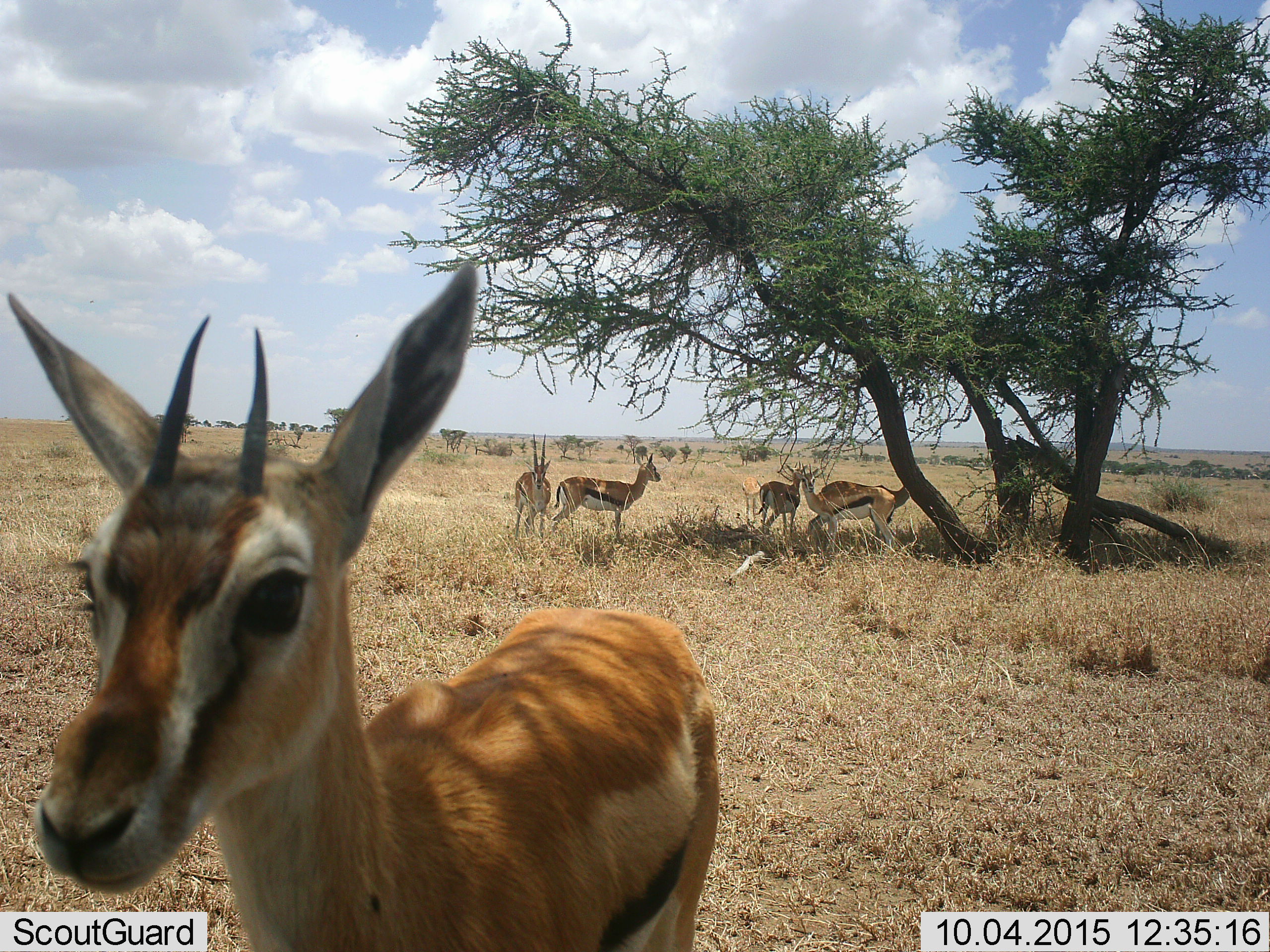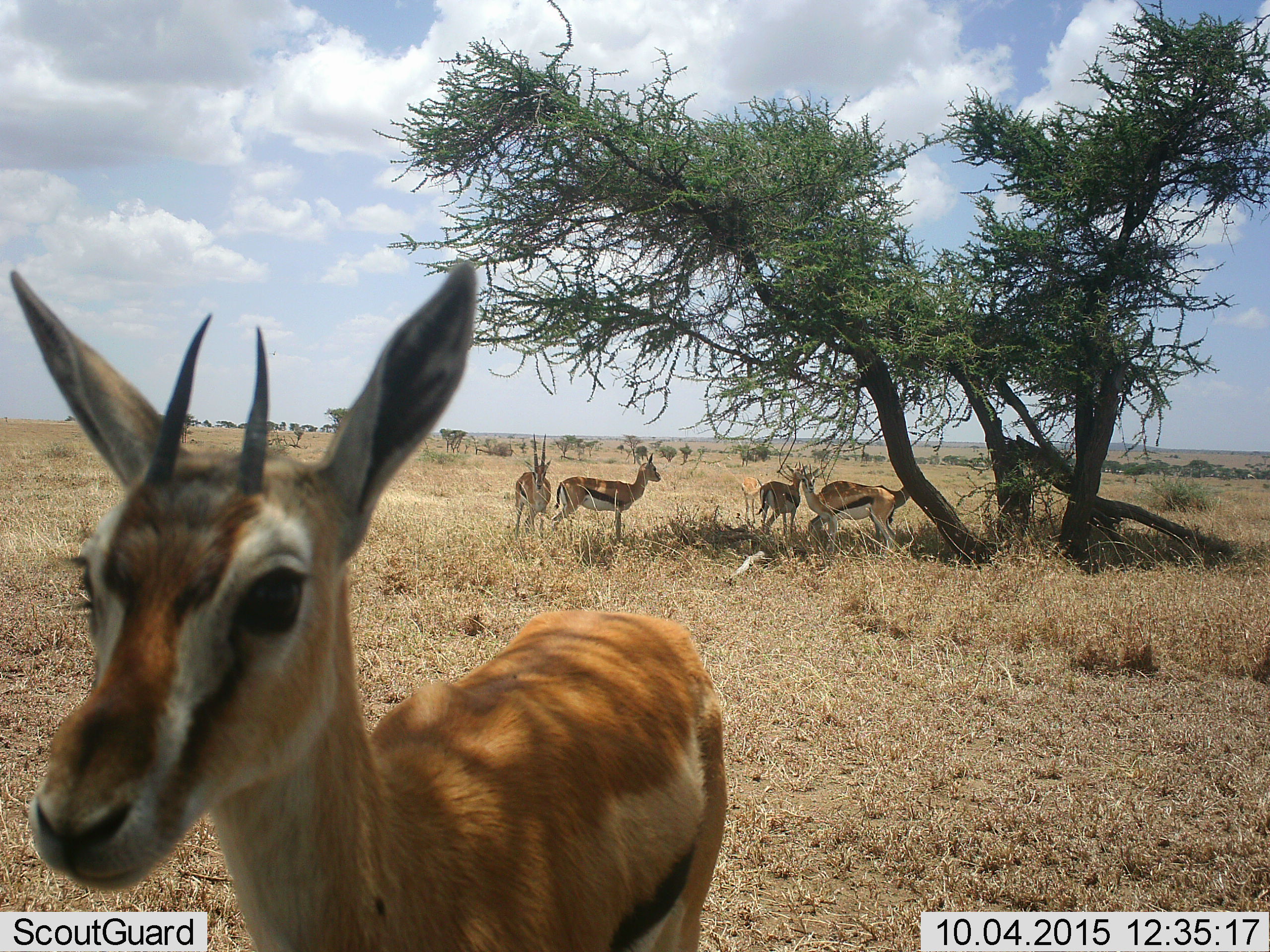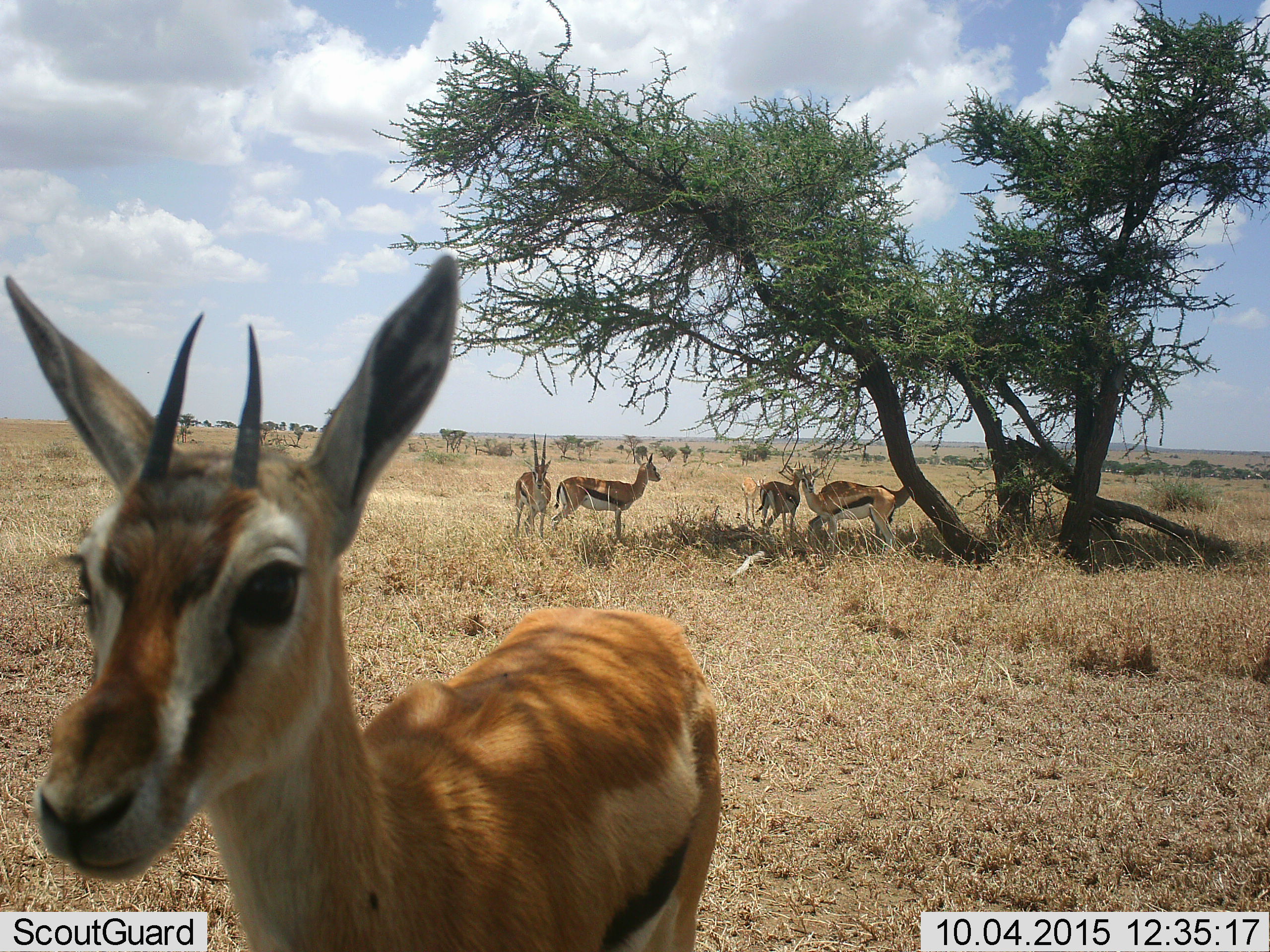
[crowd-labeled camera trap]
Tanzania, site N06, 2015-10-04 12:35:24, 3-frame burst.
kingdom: Animalia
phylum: Chordata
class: Mammalia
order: Artiodactyla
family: Bovidae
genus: Eudorcas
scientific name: Eudorcas thomsonii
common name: thomson's gazelle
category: gazellethomsons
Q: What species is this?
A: Gazellethomsons (thomson's gazelle) (Eudorcas thomsonii).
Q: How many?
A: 5.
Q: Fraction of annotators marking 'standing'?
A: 100%.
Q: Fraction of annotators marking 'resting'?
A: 11%.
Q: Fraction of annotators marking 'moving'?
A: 0%.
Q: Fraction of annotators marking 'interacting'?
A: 0%.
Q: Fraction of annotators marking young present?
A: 11%.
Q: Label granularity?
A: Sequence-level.